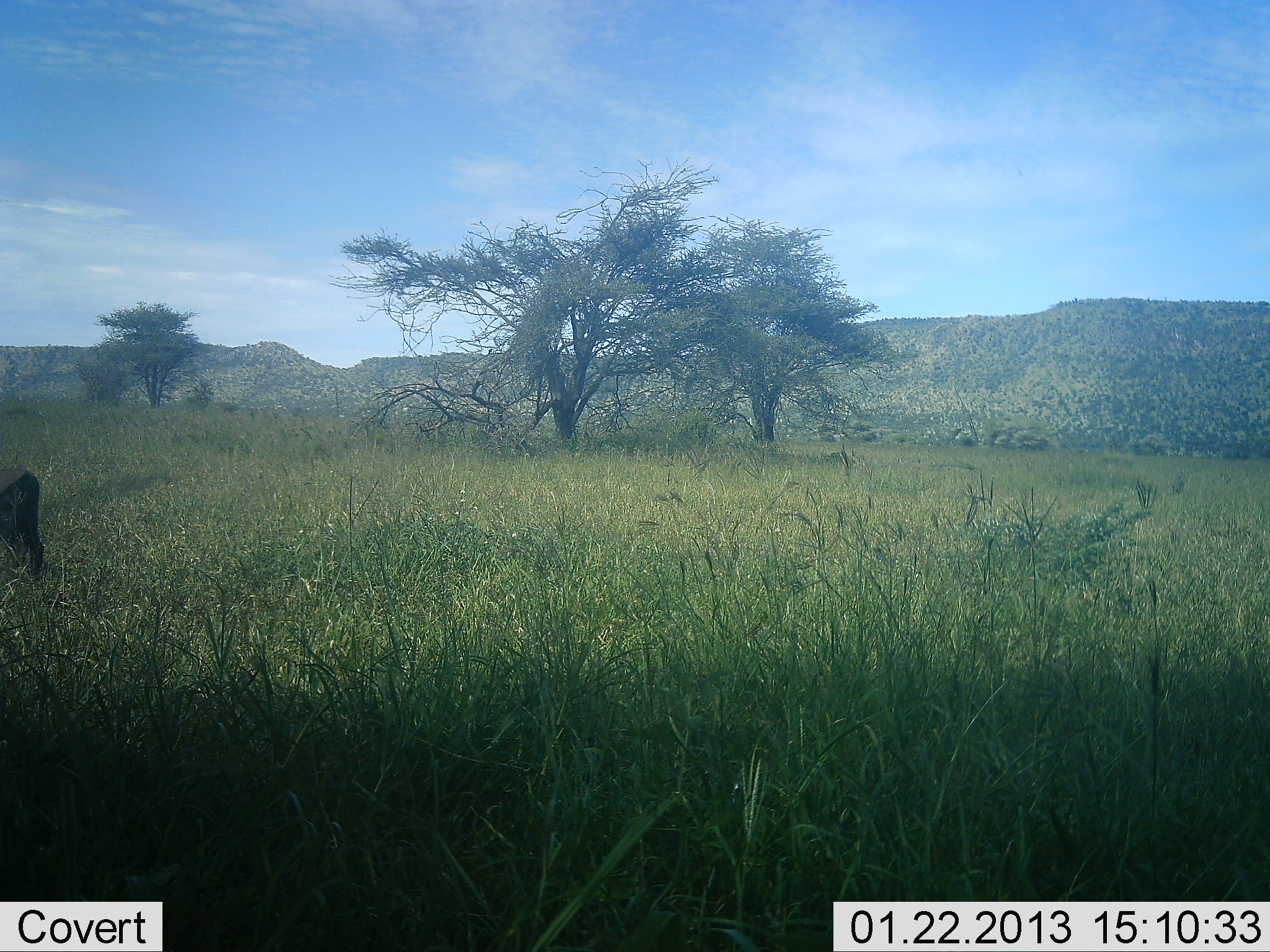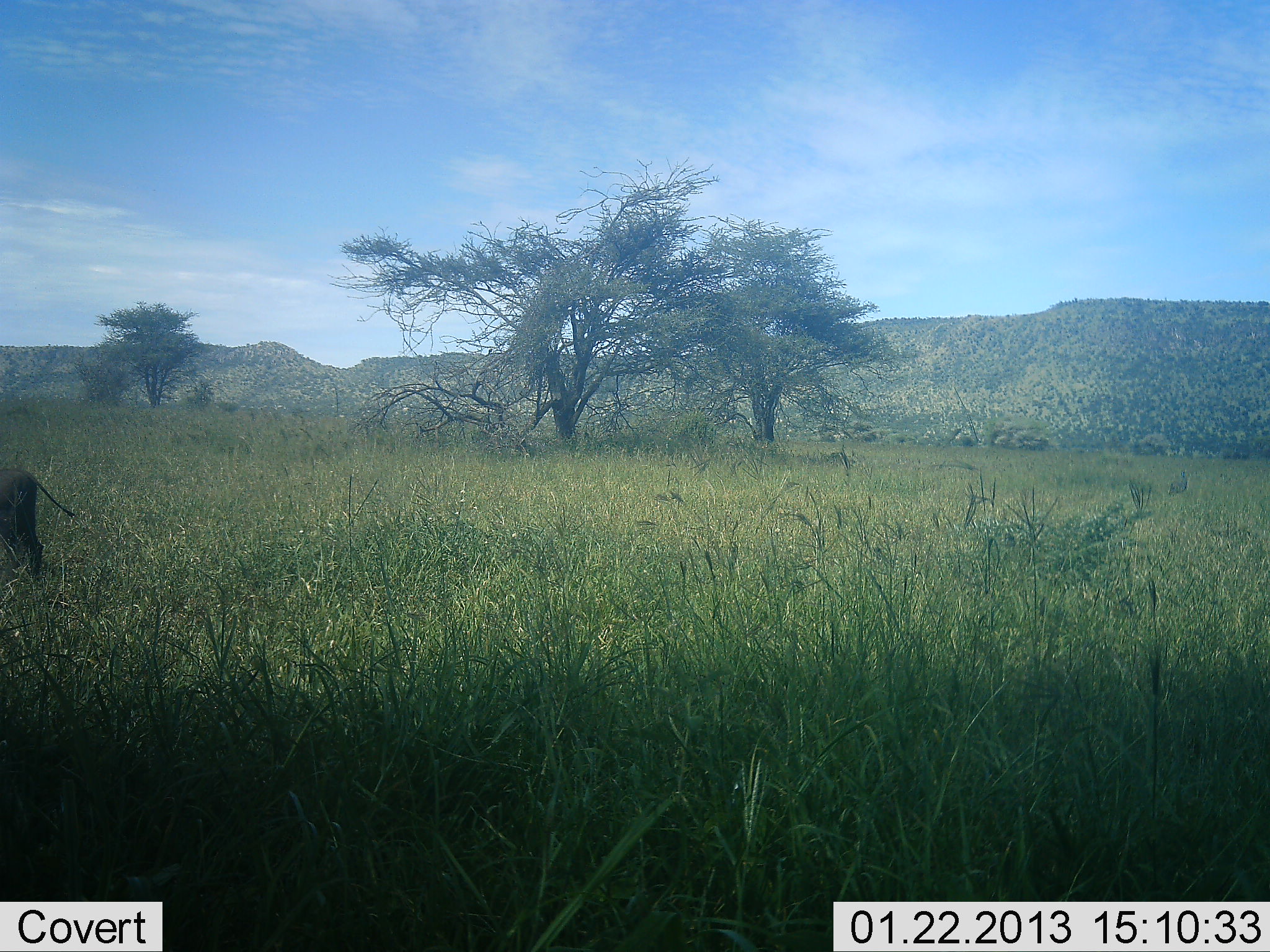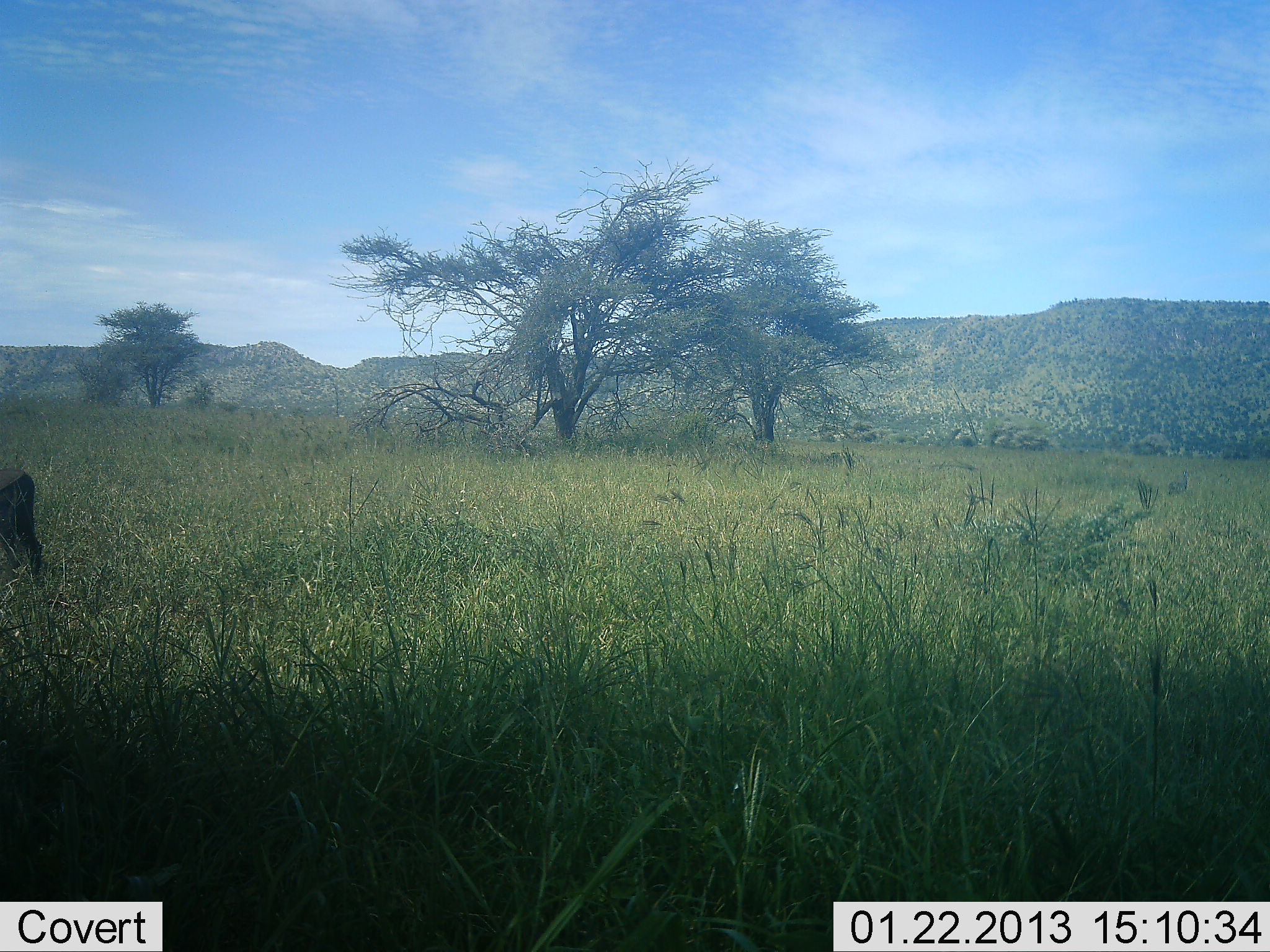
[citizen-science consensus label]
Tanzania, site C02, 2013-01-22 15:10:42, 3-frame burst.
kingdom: Animalia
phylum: Chordata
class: Mammalia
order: Artiodactyla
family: Suidae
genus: Phacochoerus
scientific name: Phacochoerus africanus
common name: warthog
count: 1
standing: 93%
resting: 0%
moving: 0%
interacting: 0%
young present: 0%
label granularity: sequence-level